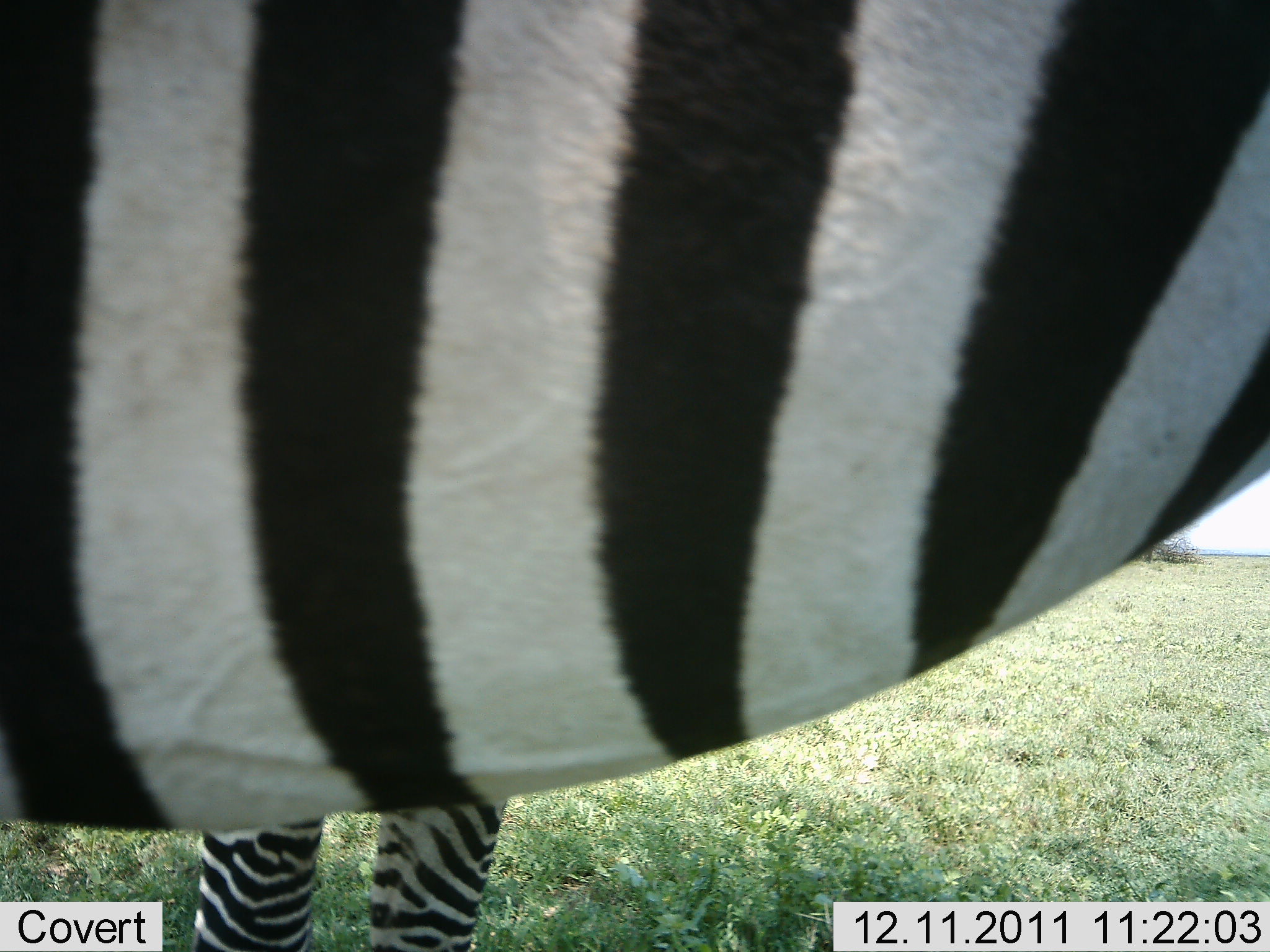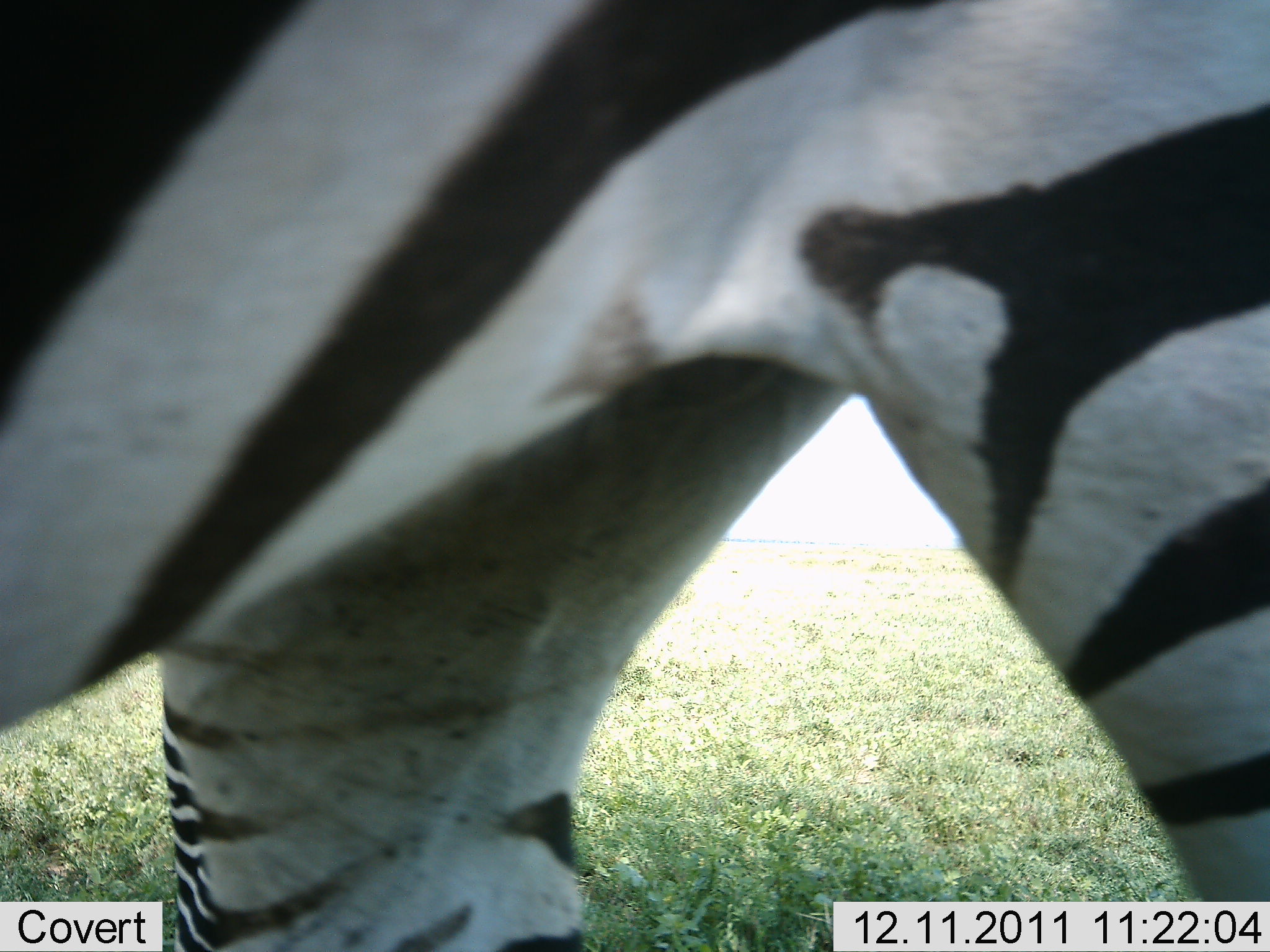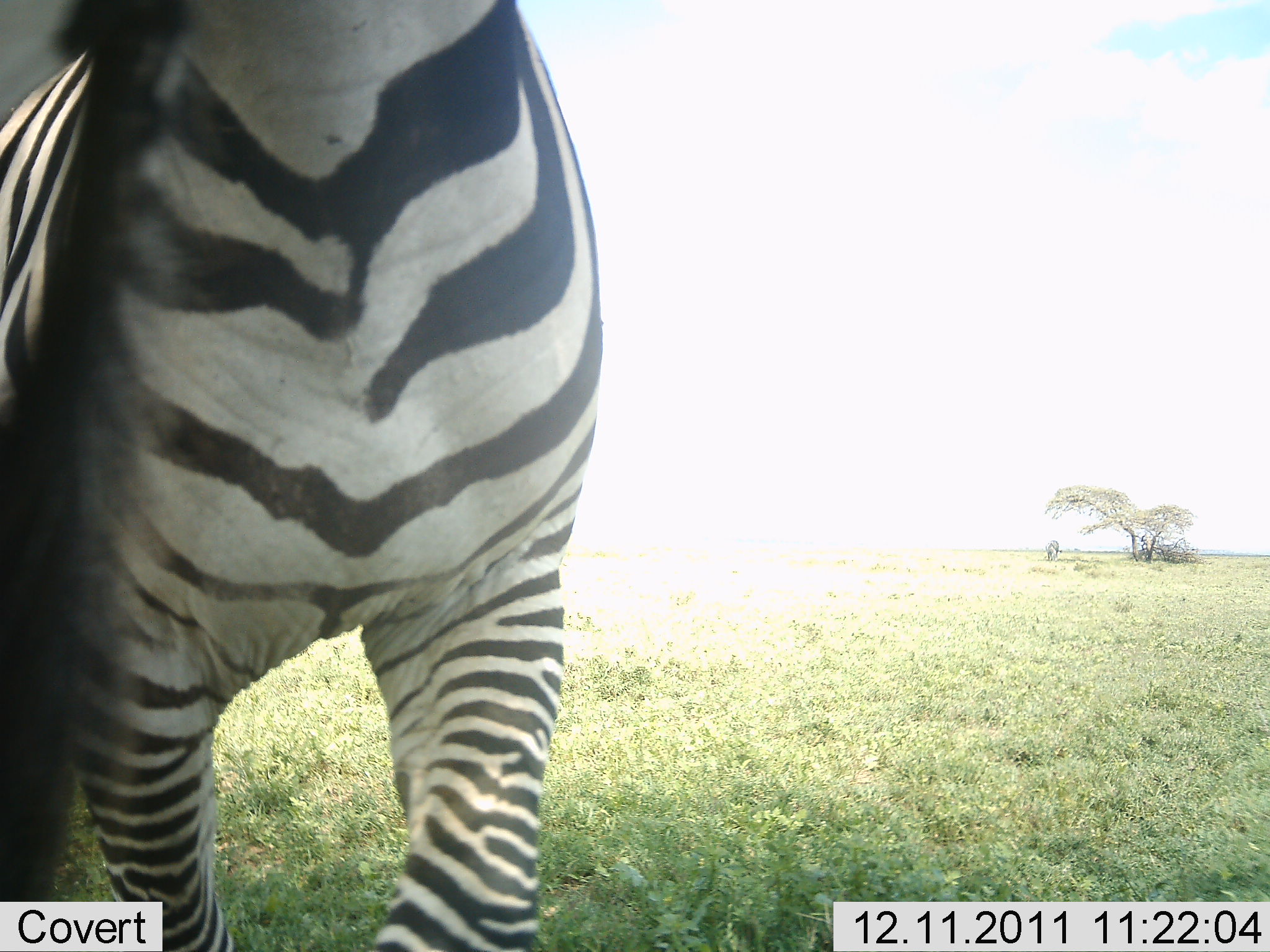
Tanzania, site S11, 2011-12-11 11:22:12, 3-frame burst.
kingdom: Animalia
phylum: Chordata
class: Mammalia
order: Perissodactyla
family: Equidae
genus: Equus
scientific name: Equus quagga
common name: plains zebra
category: zebra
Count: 1.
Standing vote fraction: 58%.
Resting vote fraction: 0%.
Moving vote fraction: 58%.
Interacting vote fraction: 0%.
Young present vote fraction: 0%.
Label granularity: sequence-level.